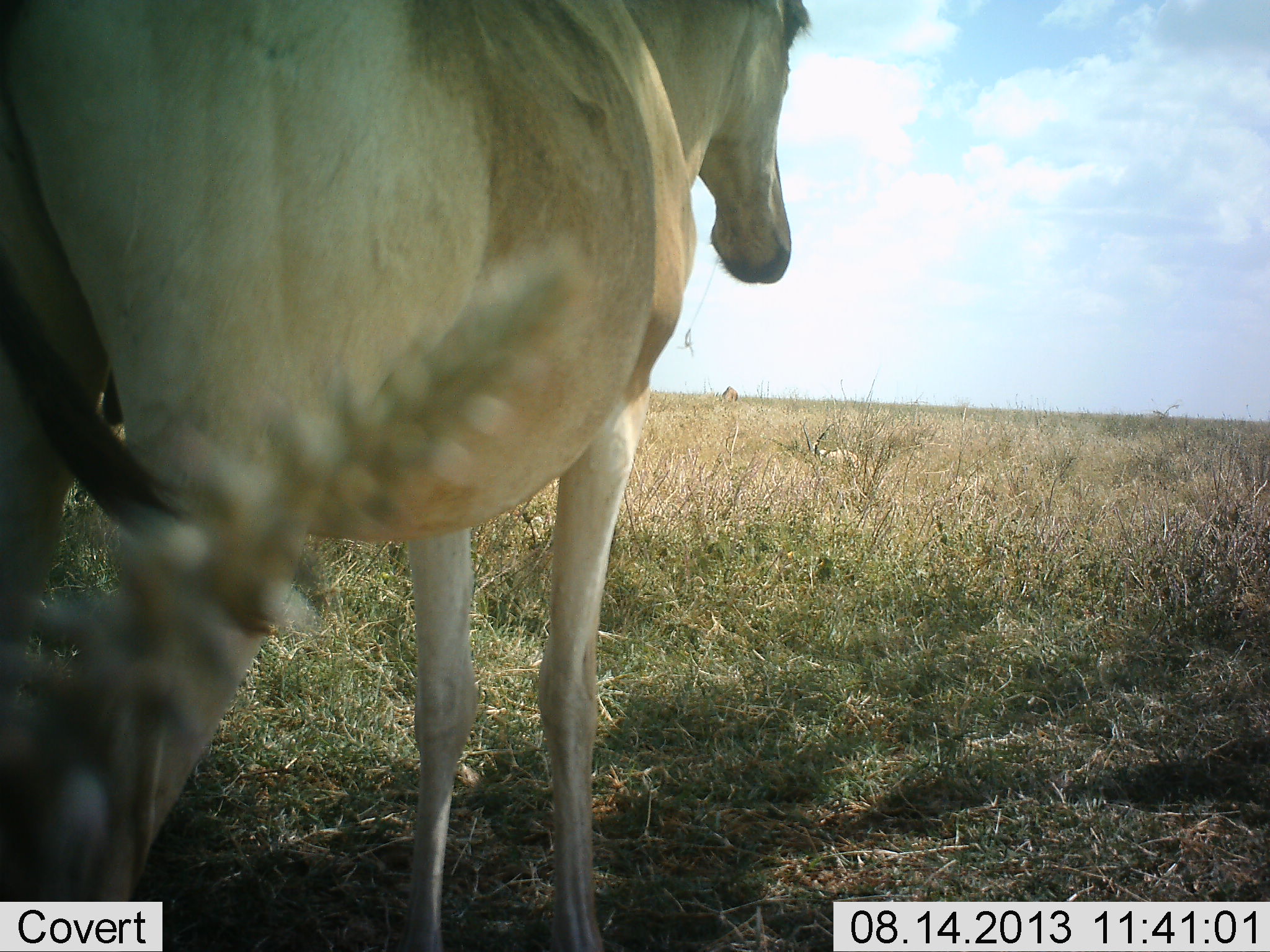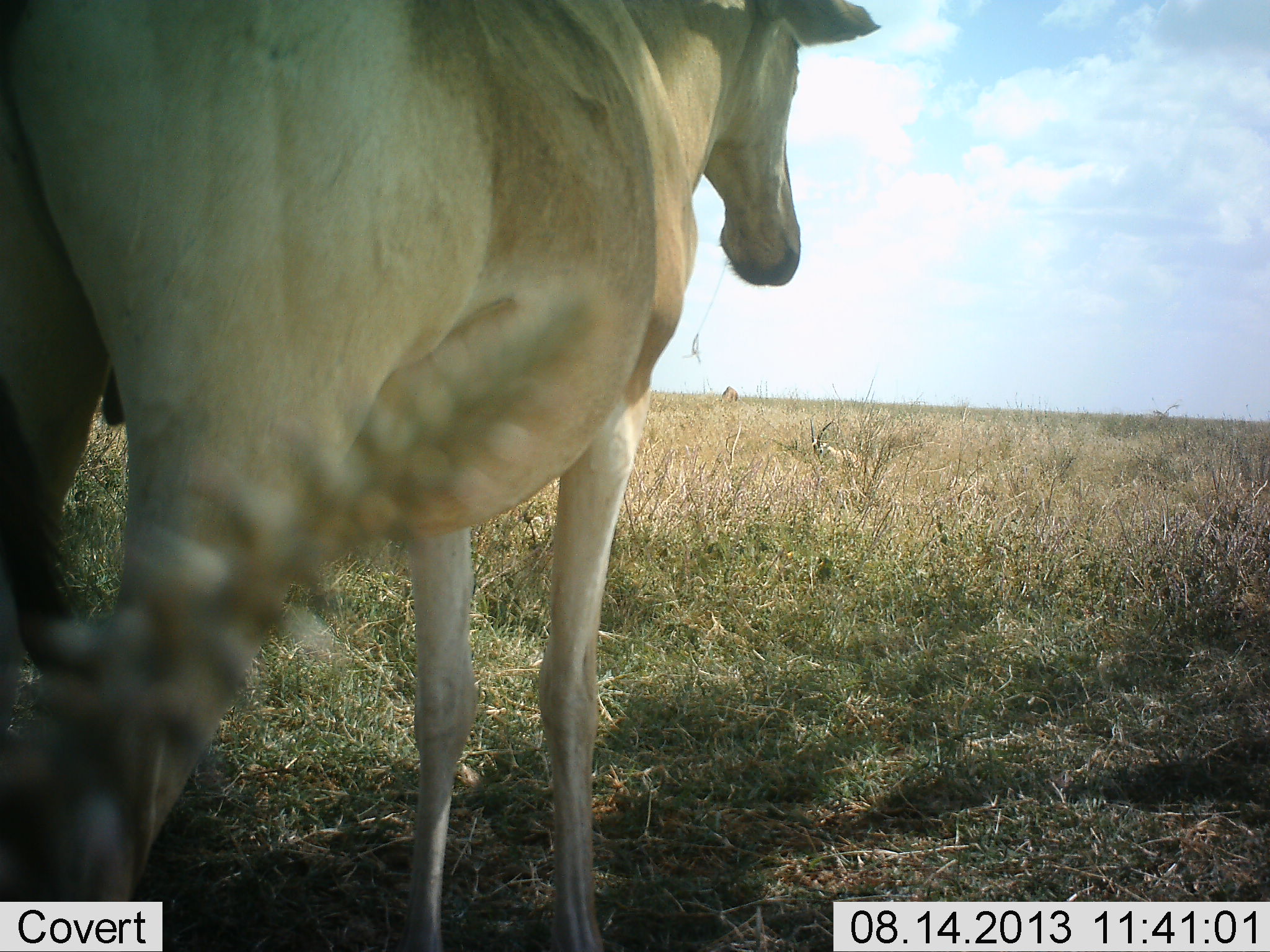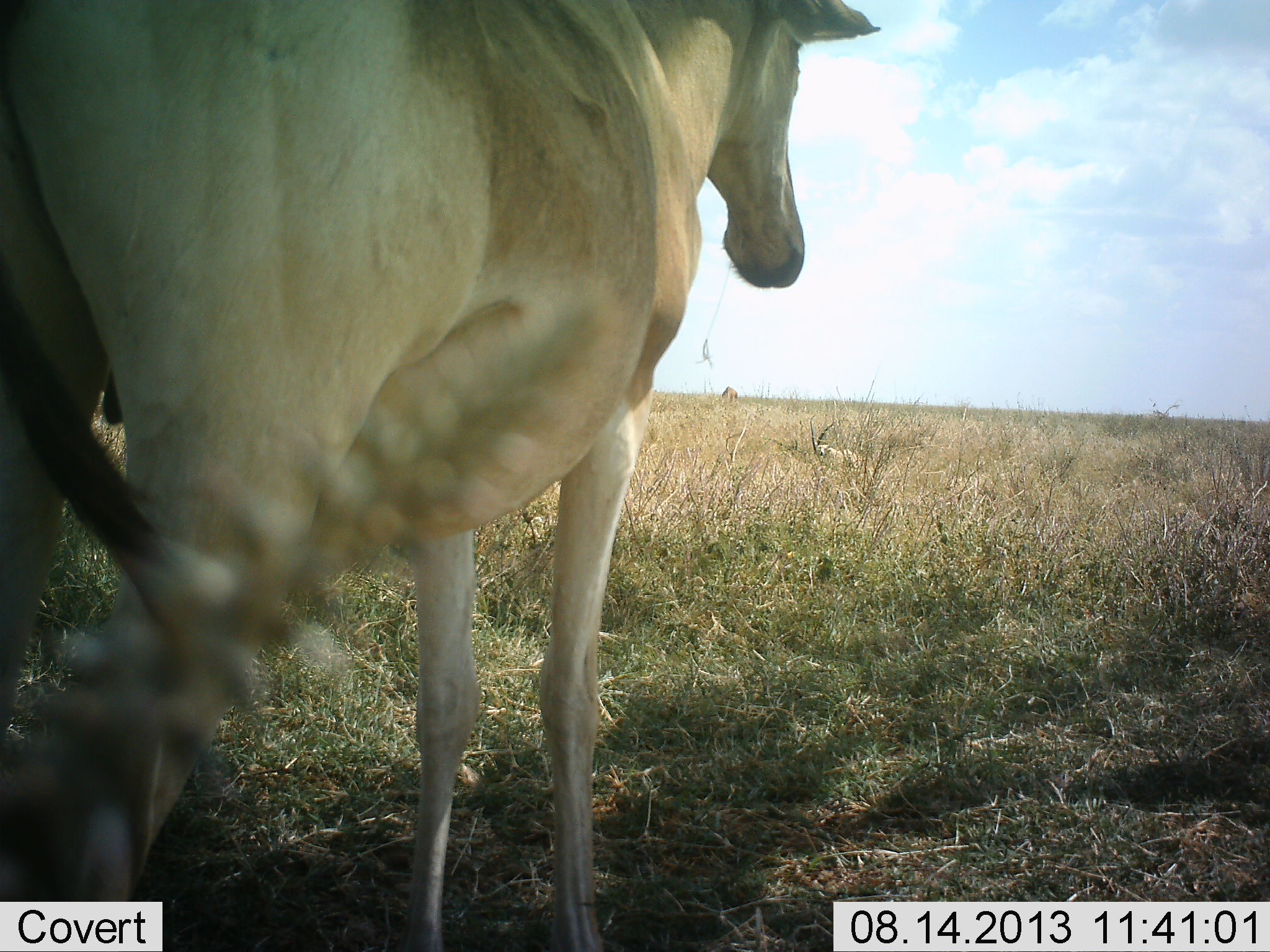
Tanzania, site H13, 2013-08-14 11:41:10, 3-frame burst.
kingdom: Animalia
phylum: Chordata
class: Mammalia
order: Artiodactyla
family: Bovidae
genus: Alcelaphus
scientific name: Alcelaphus buselaphus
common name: hartebeest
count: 1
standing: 100%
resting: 0%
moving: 0%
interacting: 0%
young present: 0%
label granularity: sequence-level